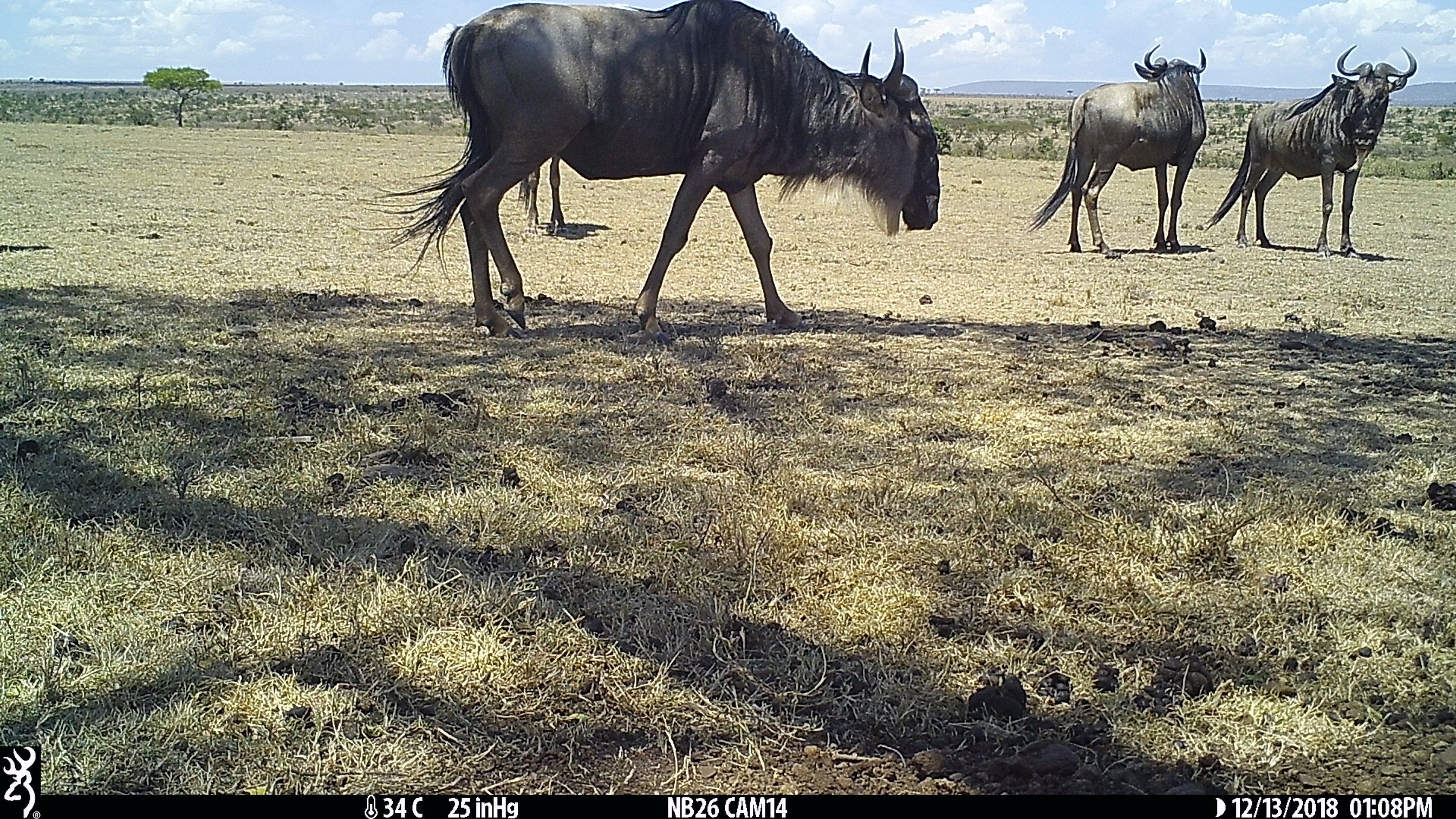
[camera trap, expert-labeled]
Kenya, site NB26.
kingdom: Animalia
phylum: Chordata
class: Mammalia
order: Artiodactyla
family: Bovidae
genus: Connochaetes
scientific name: Connochaetes taurinus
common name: blue wildebeest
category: wildebeest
Wildebeest (blue wildebeest) (Connochaetes taurinus).